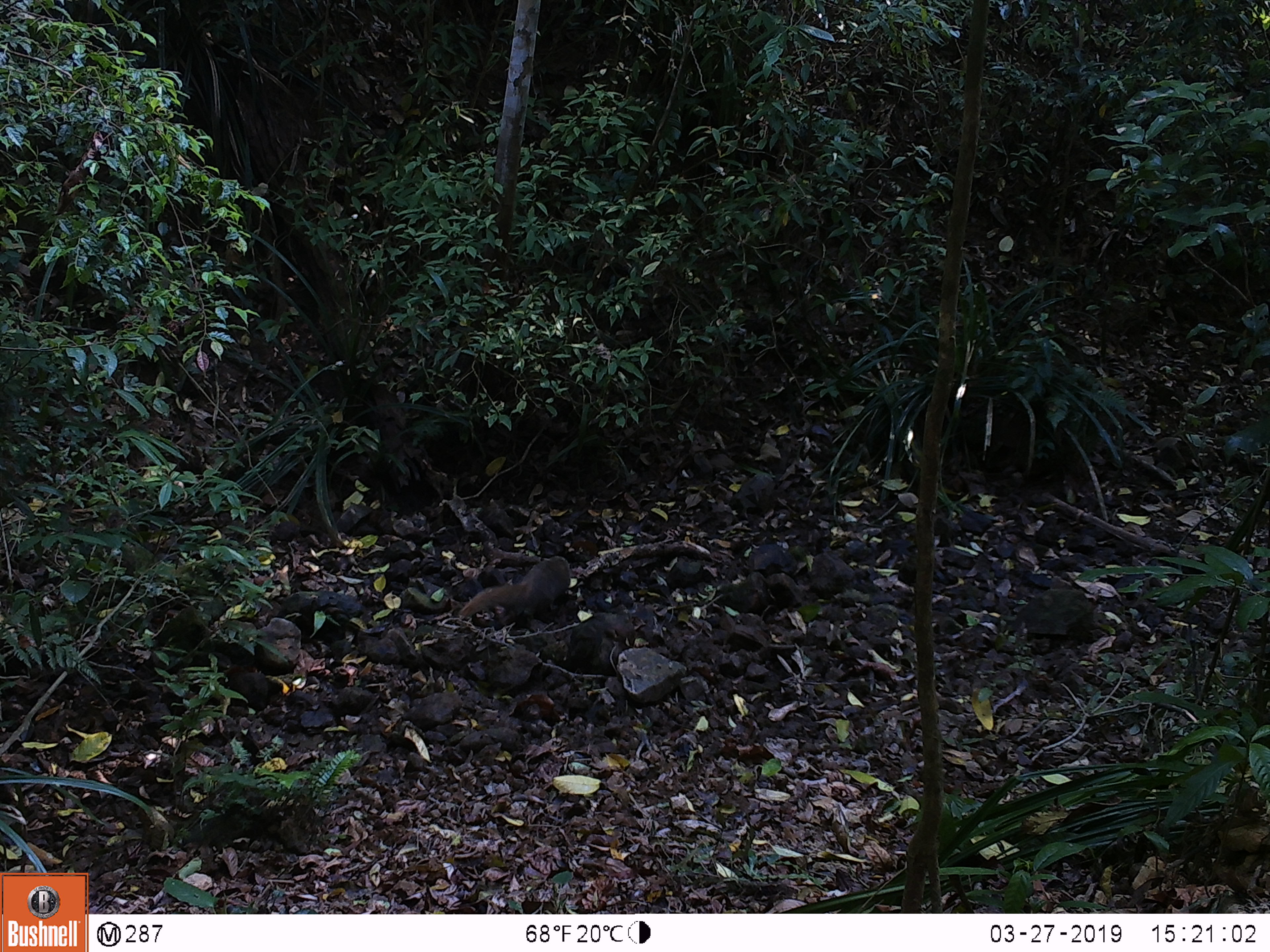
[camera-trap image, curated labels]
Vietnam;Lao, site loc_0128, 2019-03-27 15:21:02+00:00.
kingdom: Animalia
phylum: Chordata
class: Mammalia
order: Carnivora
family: Herpestidae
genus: Urva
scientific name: Urva urva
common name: crab-eating mongoose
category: crab eating mongoose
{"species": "crab eating mongoose (crab-eating mongoose) (Urva urva)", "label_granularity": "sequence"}